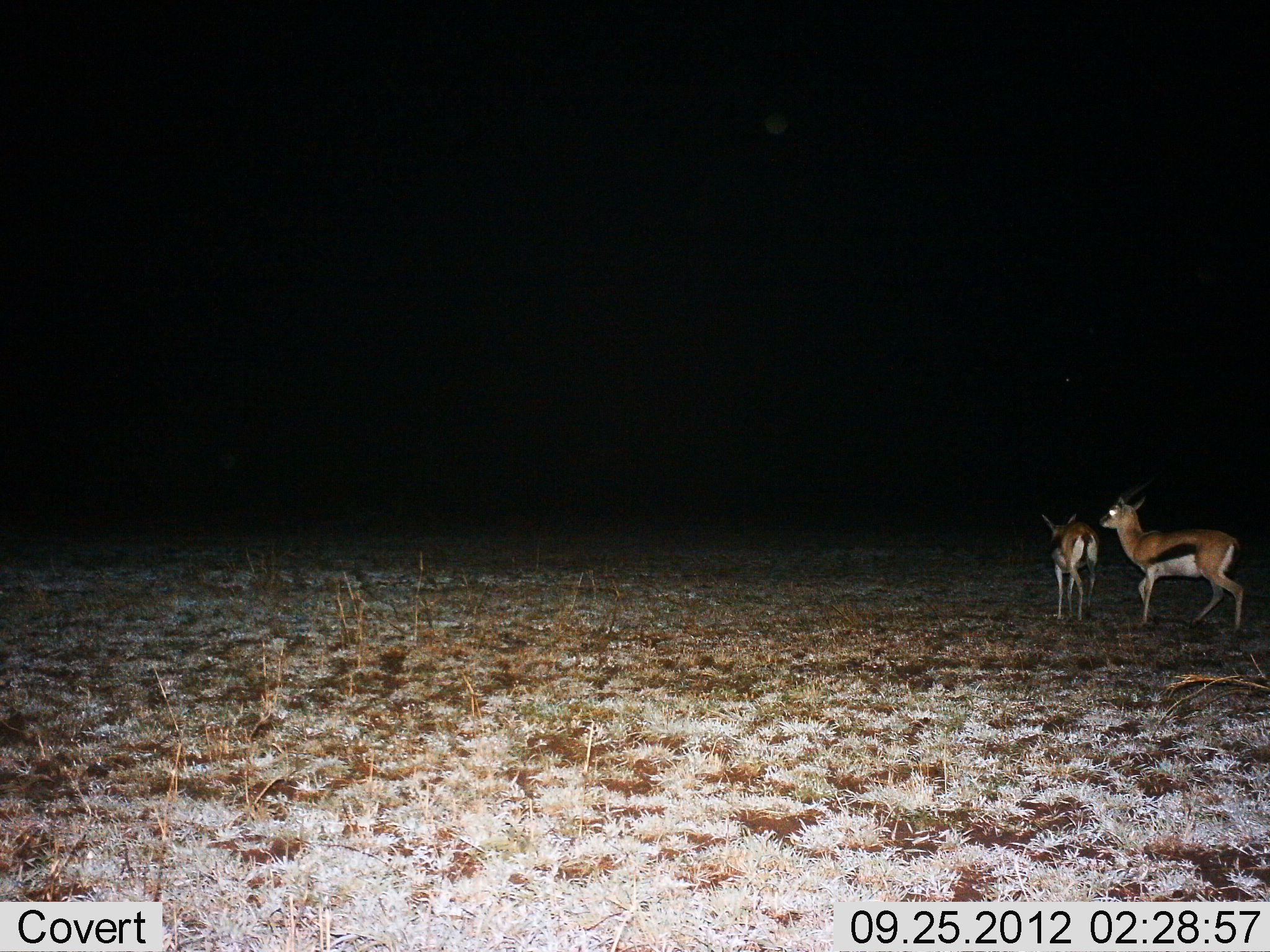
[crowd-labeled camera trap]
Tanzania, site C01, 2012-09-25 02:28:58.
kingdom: Animalia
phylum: Chordata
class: Mammalia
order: Artiodactyla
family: Bovidae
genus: Eudorcas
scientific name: Eudorcas thomsonii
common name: thomson's gazelle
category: gazellethomsons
Gazellethomsons (thomson's gazelle) (Eudorcas thomsonii), count 2. Behavior (volunteer vote fractions): standing 30%, resting 0%, moving 70%, interacting 0%. Young present (vote fraction): 0%. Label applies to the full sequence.